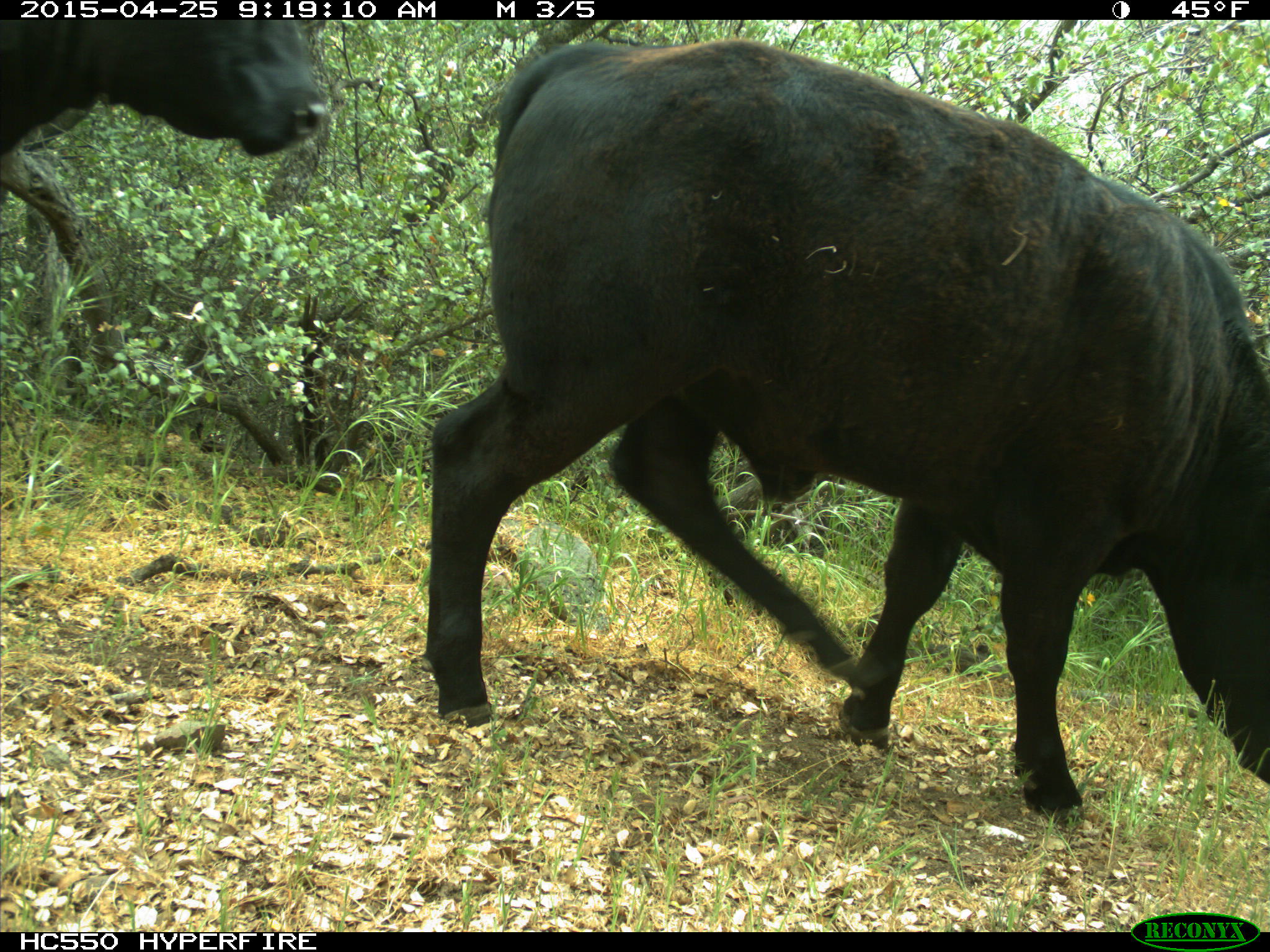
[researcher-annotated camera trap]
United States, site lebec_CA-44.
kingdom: Animalia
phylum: Chordata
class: Mammalia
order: Artiodactyla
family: Suidae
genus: Sus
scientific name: Sus scrofa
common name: wild boar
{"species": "Sus scrofa (wild boar)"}